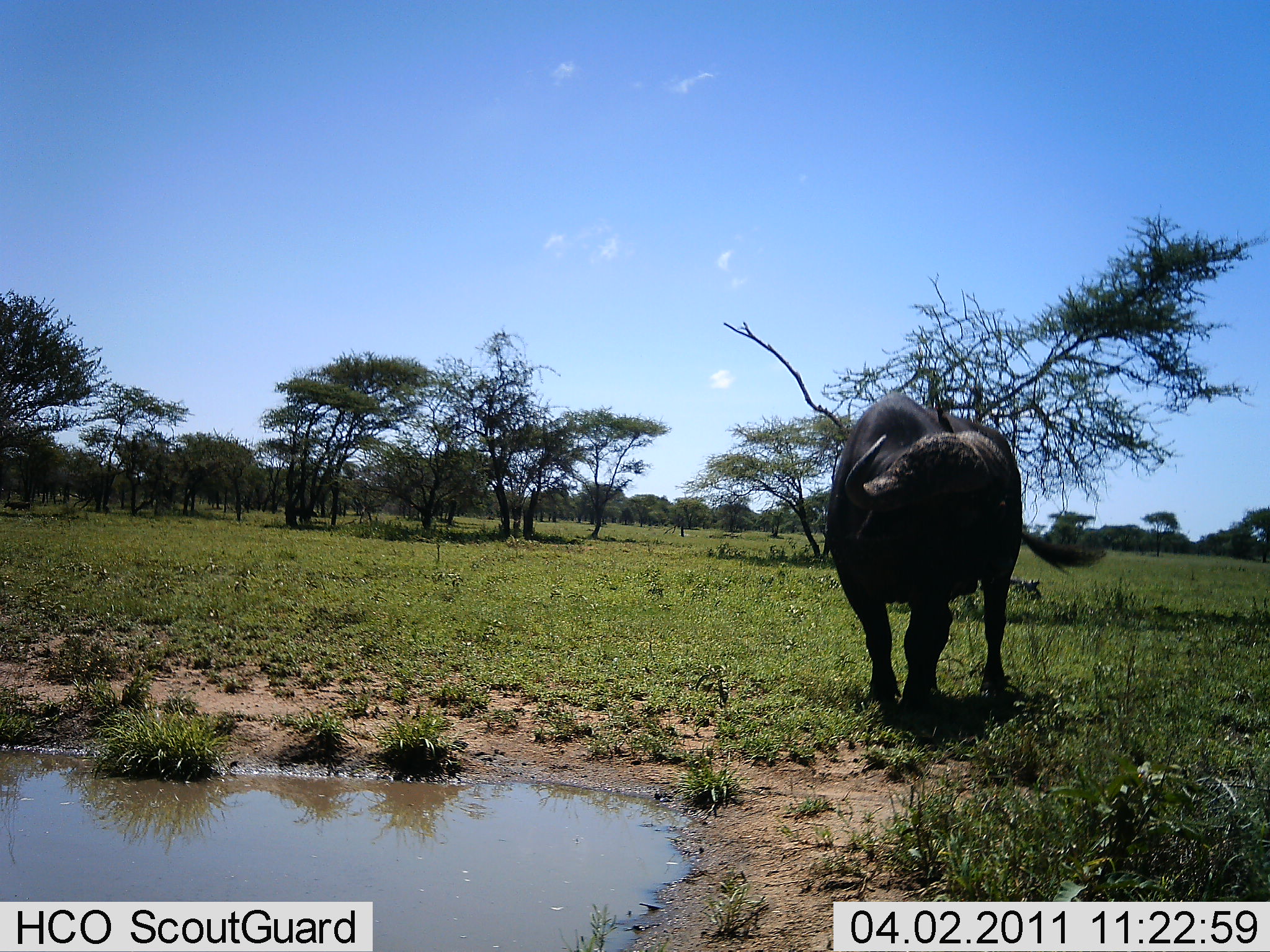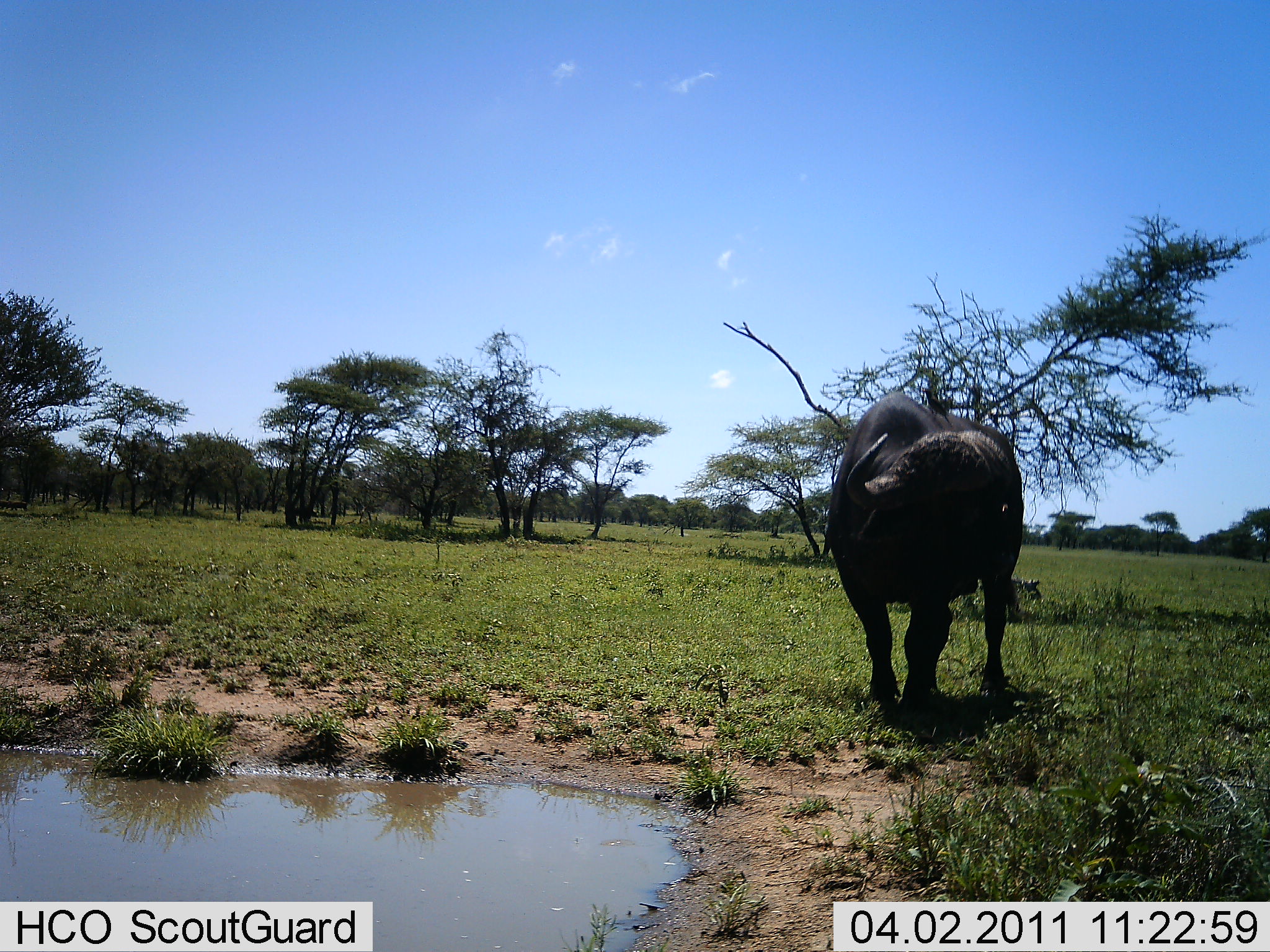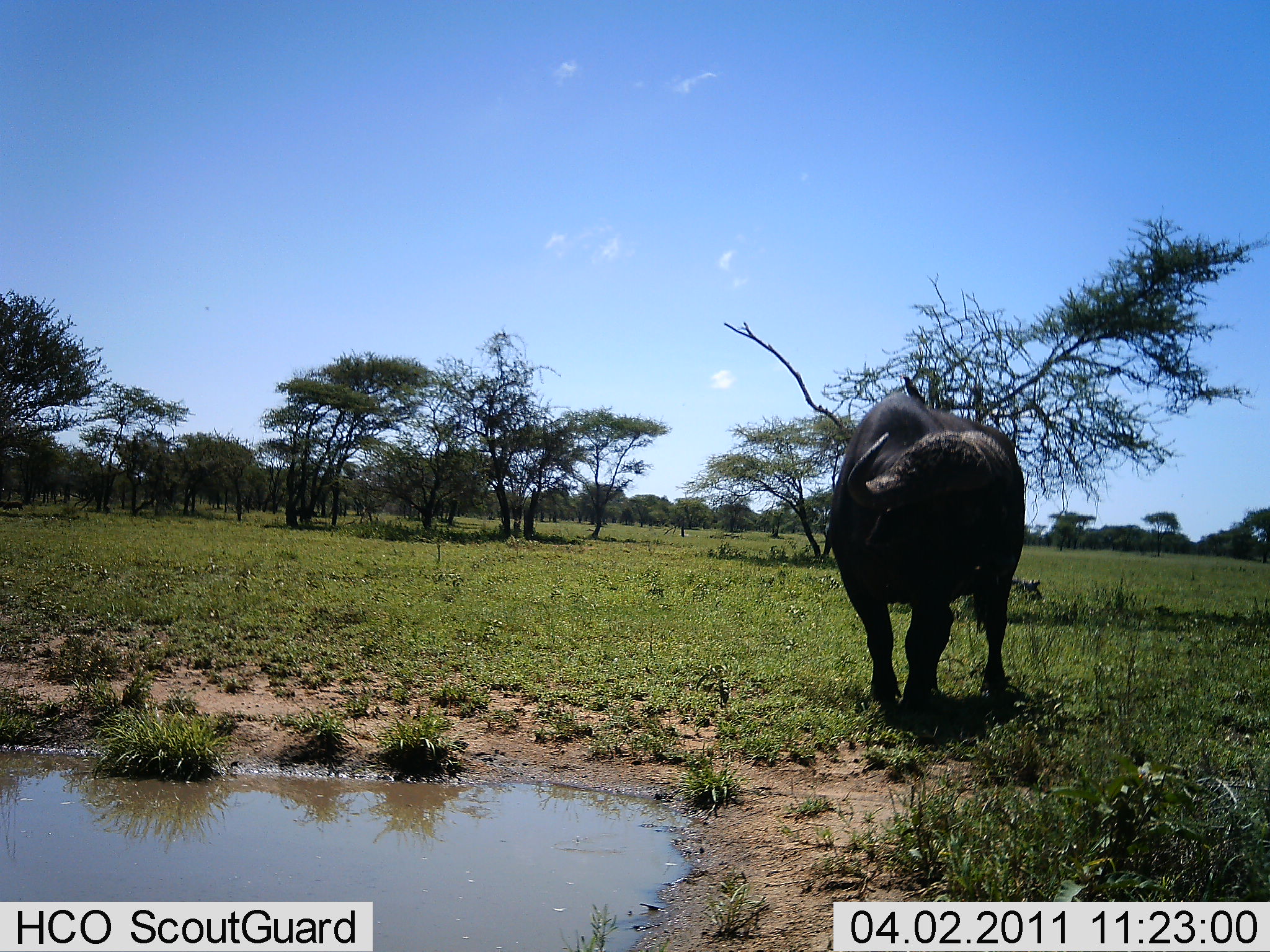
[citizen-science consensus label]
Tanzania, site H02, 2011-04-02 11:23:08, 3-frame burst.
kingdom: Animalia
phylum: Chordata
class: Mammalia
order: Artiodactyla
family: Bovidae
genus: Syncerus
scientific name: Syncerus caffer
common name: cape buffalo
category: buffalo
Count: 1.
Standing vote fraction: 86%.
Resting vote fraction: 7%.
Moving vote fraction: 7%.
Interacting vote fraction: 0%.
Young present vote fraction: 0%.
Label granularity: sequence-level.